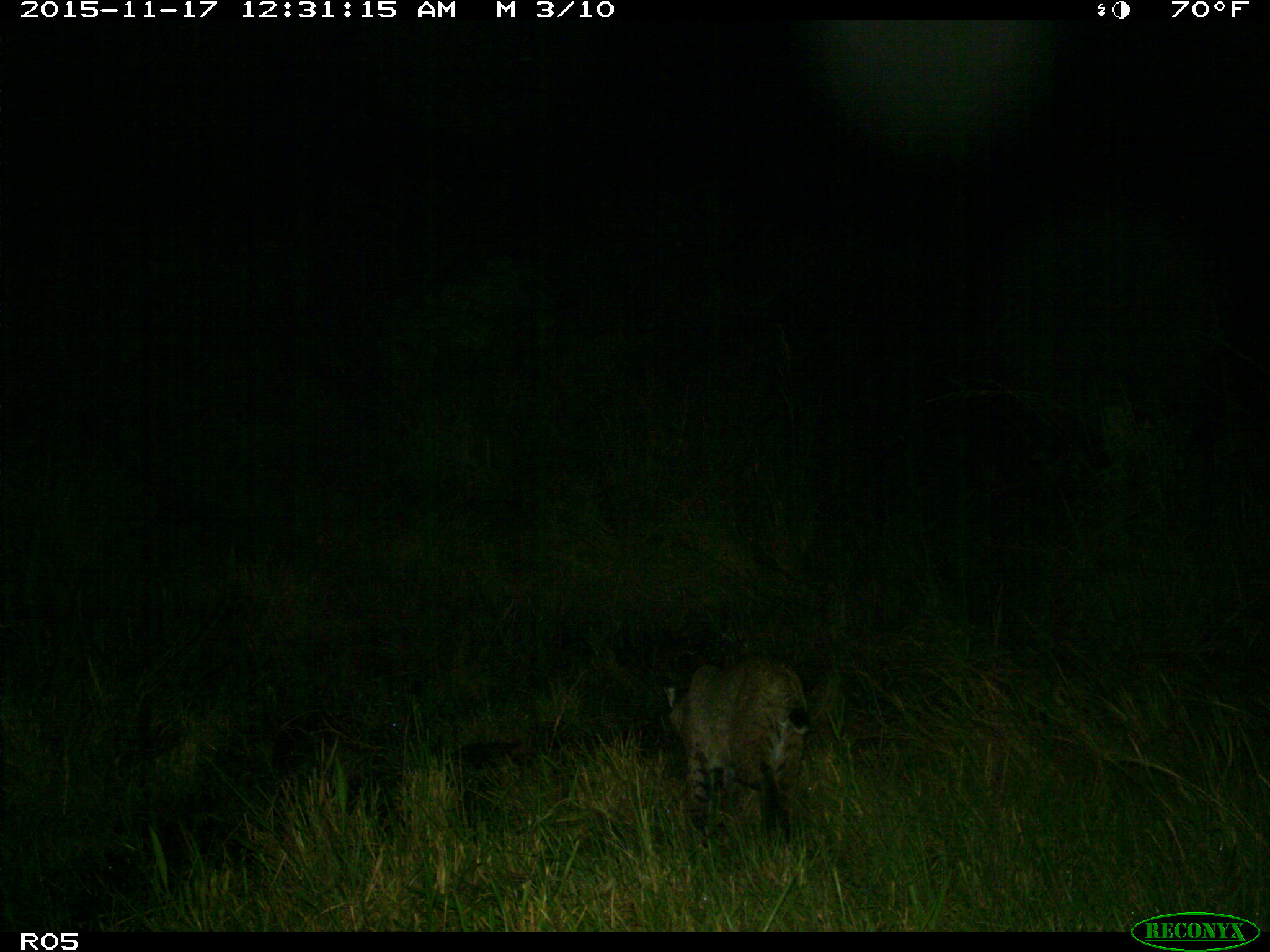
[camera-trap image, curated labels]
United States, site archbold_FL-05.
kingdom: Animalia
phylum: Chordata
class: Mammalia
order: Carnivora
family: Felidae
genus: Lynx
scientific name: Lynx rufus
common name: bobcat